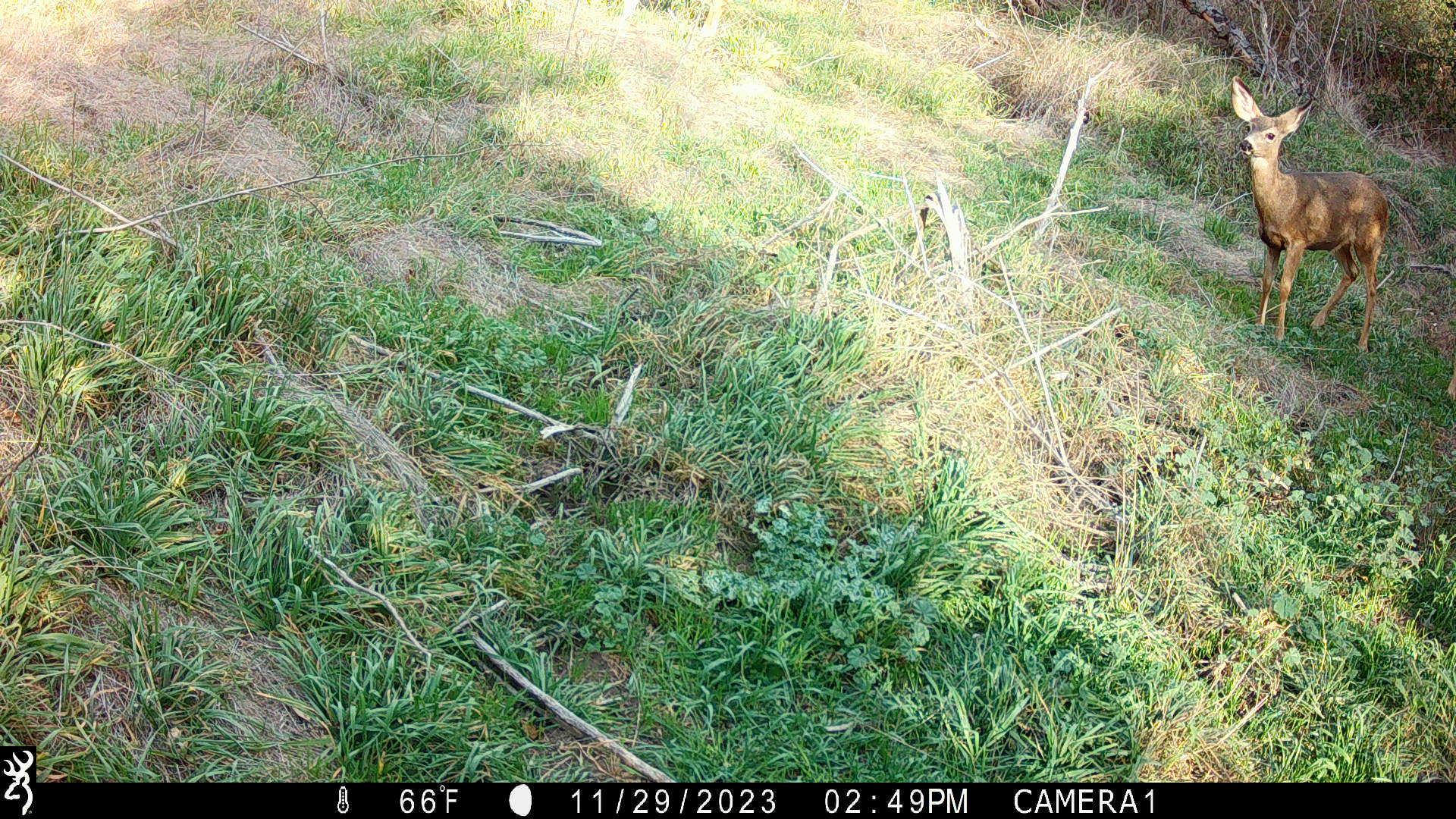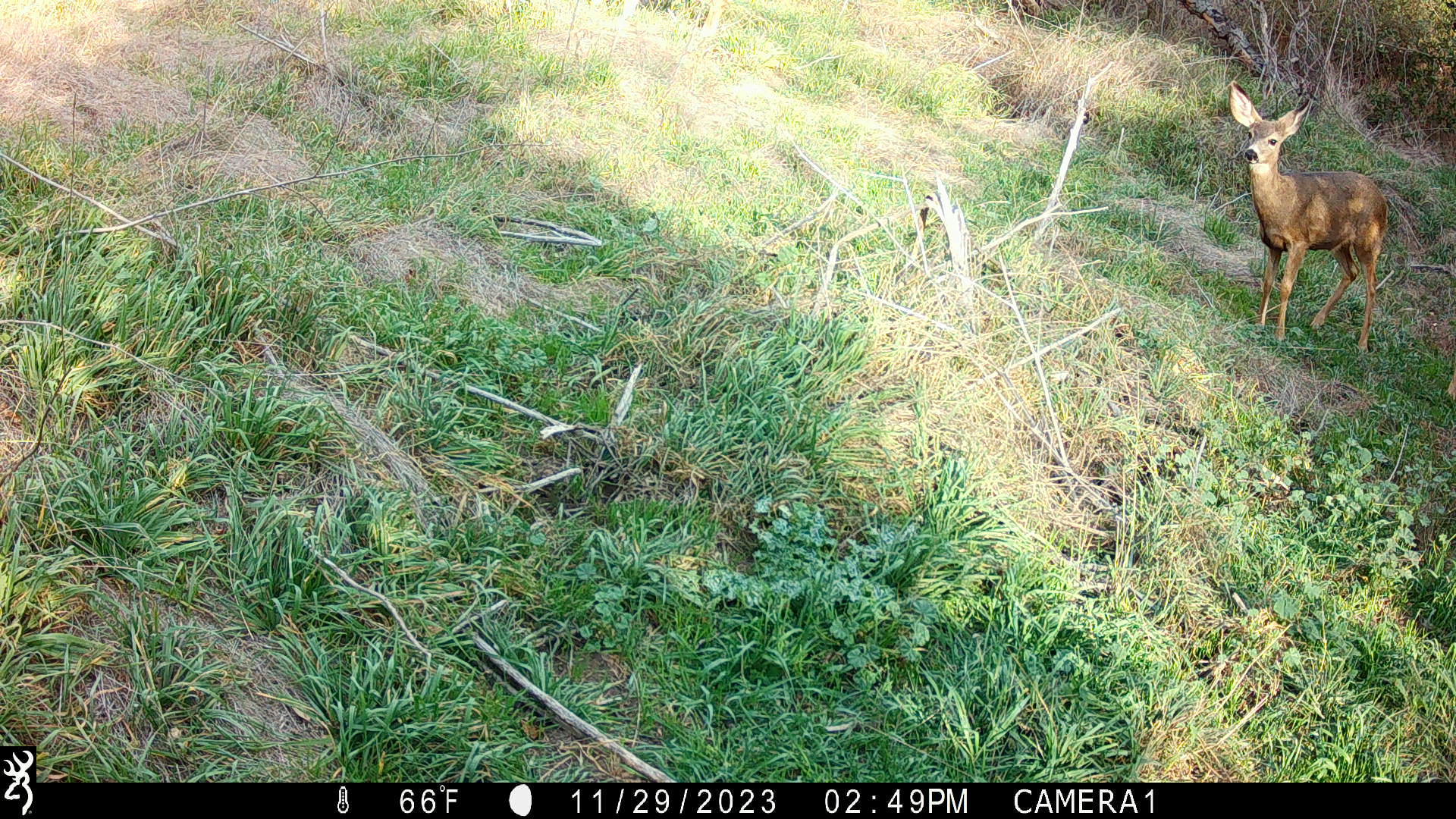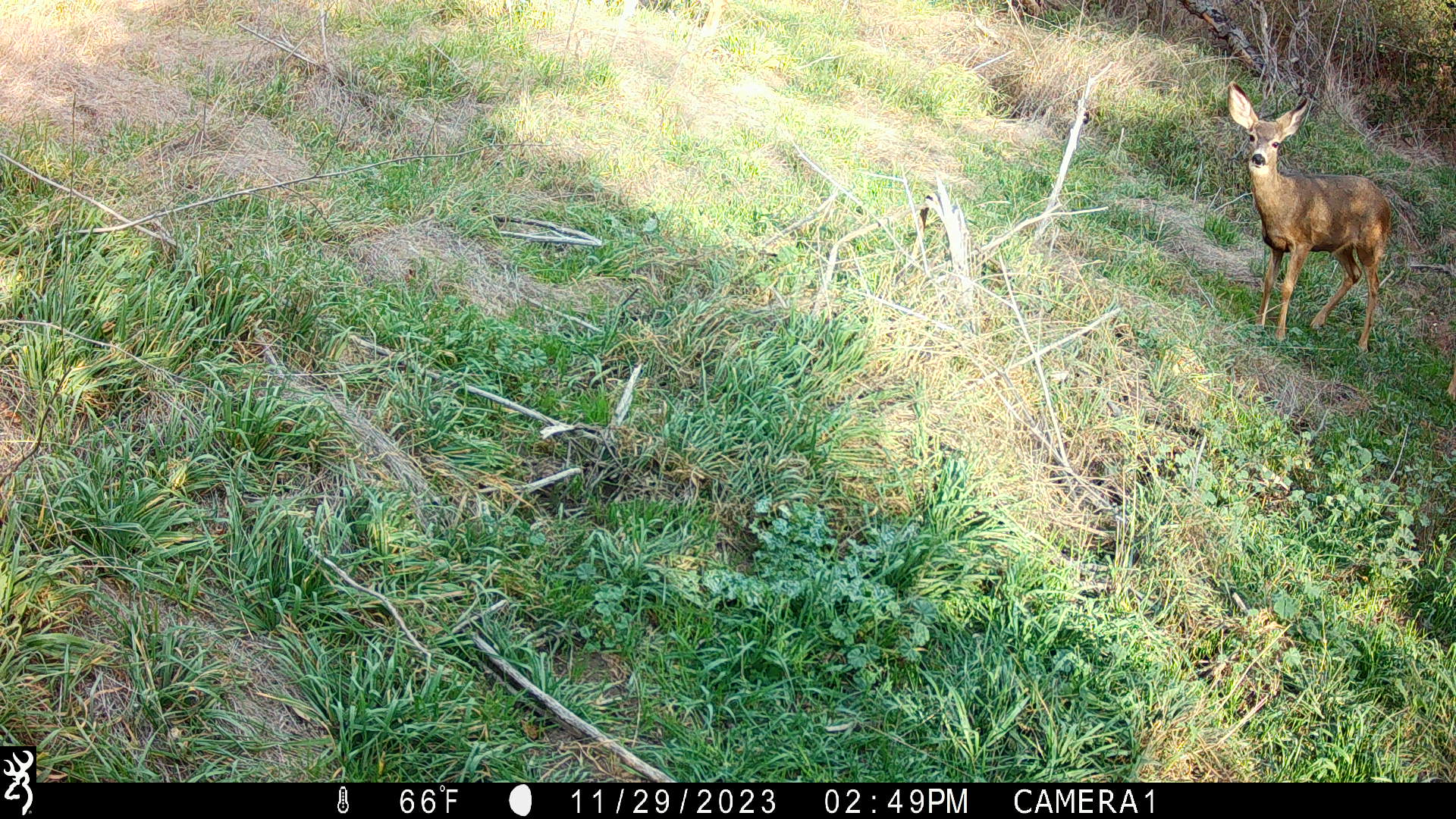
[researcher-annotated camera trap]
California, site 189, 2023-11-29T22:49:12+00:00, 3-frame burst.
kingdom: Animalia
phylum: Chordata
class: Mammalia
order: Artiodactyla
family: Cervidae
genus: Odocoileus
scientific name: Odocoileus hemionus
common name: mule deer